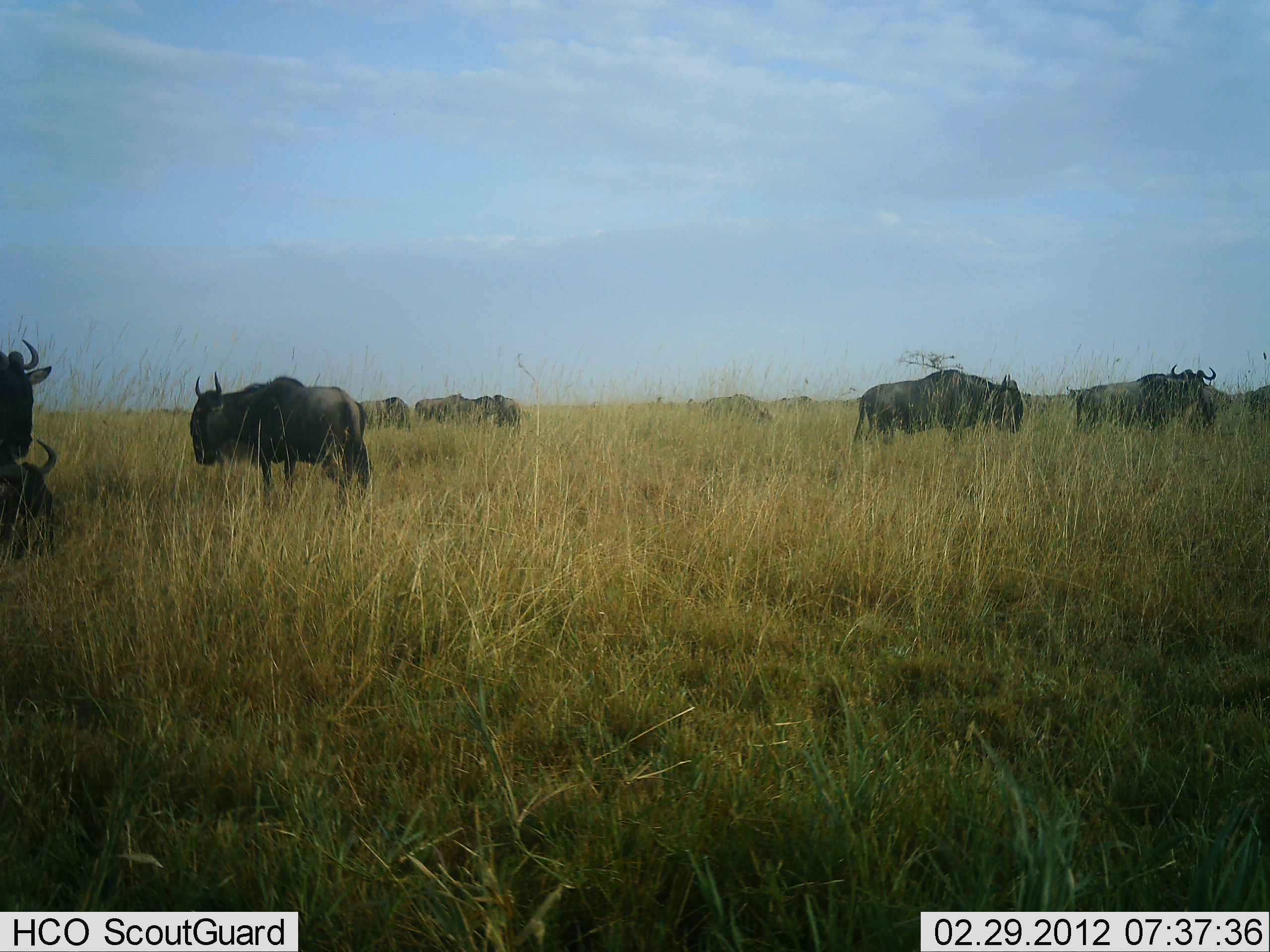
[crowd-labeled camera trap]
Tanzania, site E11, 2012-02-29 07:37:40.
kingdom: Animalia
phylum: Chordata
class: Mammalia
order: Artiodactyla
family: Bovidae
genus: Connochaetes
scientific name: Connochaetes taurinus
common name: blue wildebeest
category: wildebeest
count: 9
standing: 96%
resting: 65%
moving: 4%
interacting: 9%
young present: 0%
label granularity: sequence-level